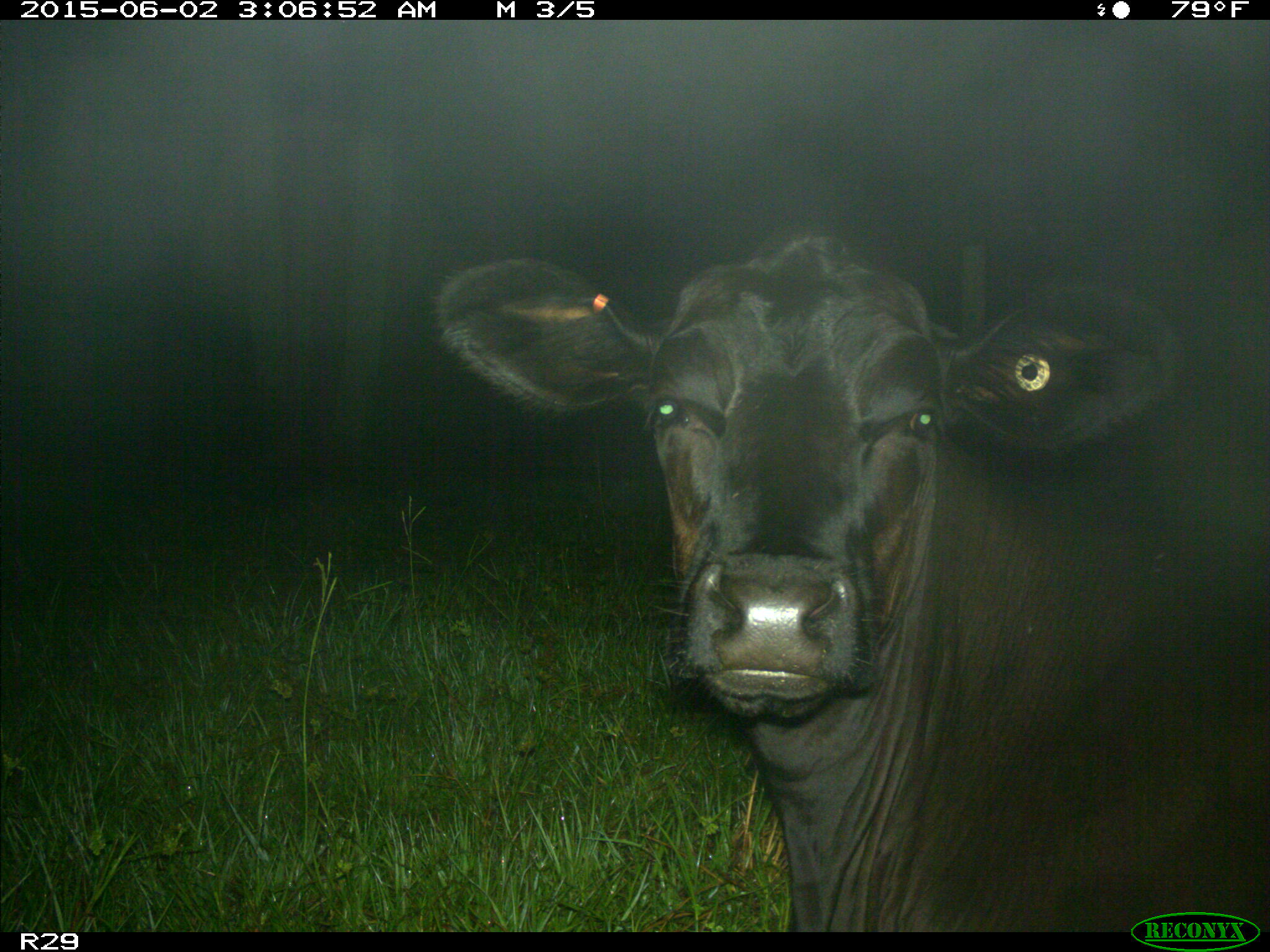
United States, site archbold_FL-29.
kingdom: Animalia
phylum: Chordata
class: Mammalia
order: Artiodactyla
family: Bovidae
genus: Bos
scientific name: Bos taurus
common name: domestic cow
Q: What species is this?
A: Bos taurus (domestic cow).